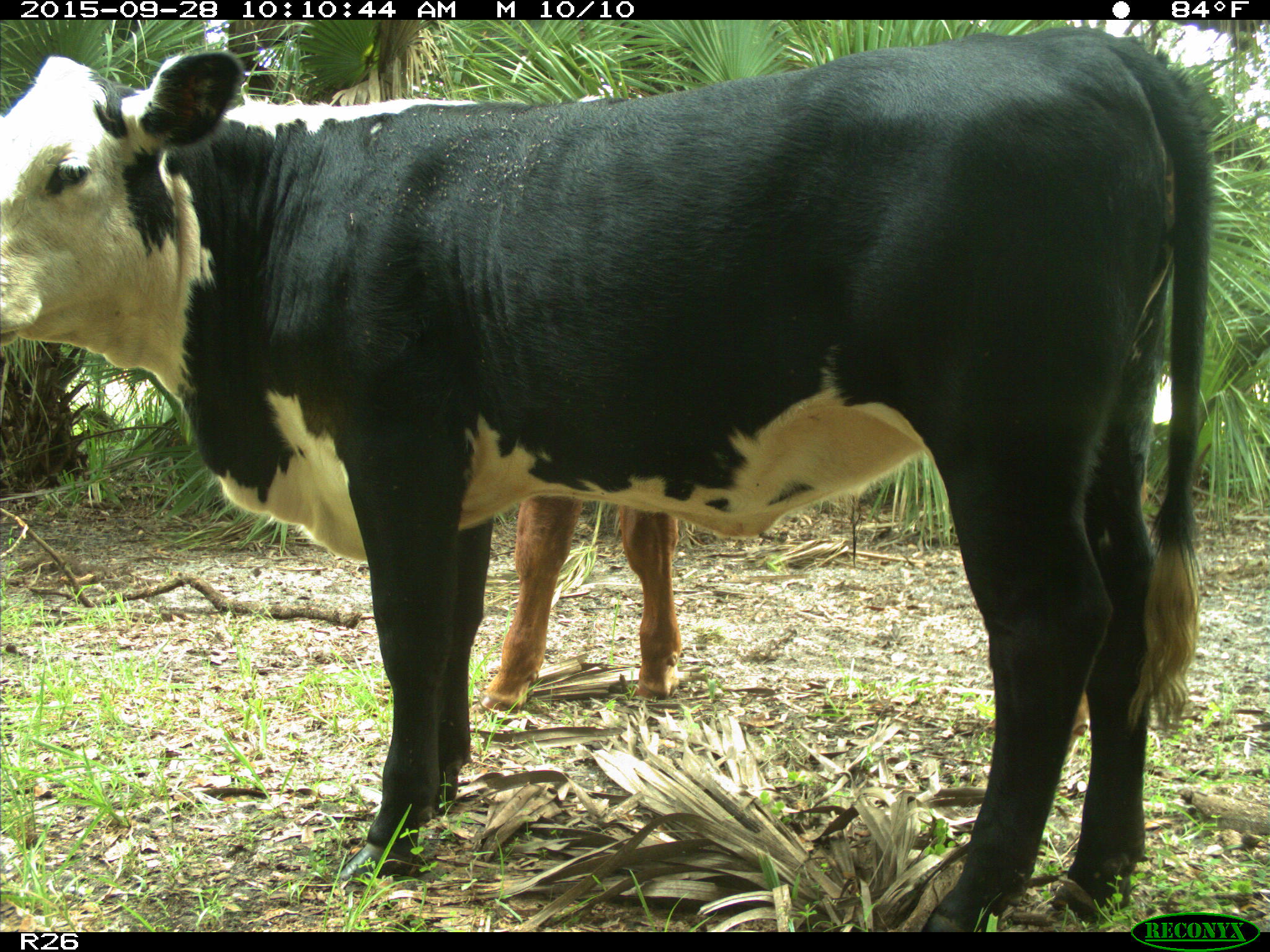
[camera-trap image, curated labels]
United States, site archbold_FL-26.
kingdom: Animalia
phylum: Chordata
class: Mammalia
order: Artiodactyla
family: Bovidae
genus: Bos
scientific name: Bos taurus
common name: domestic cow